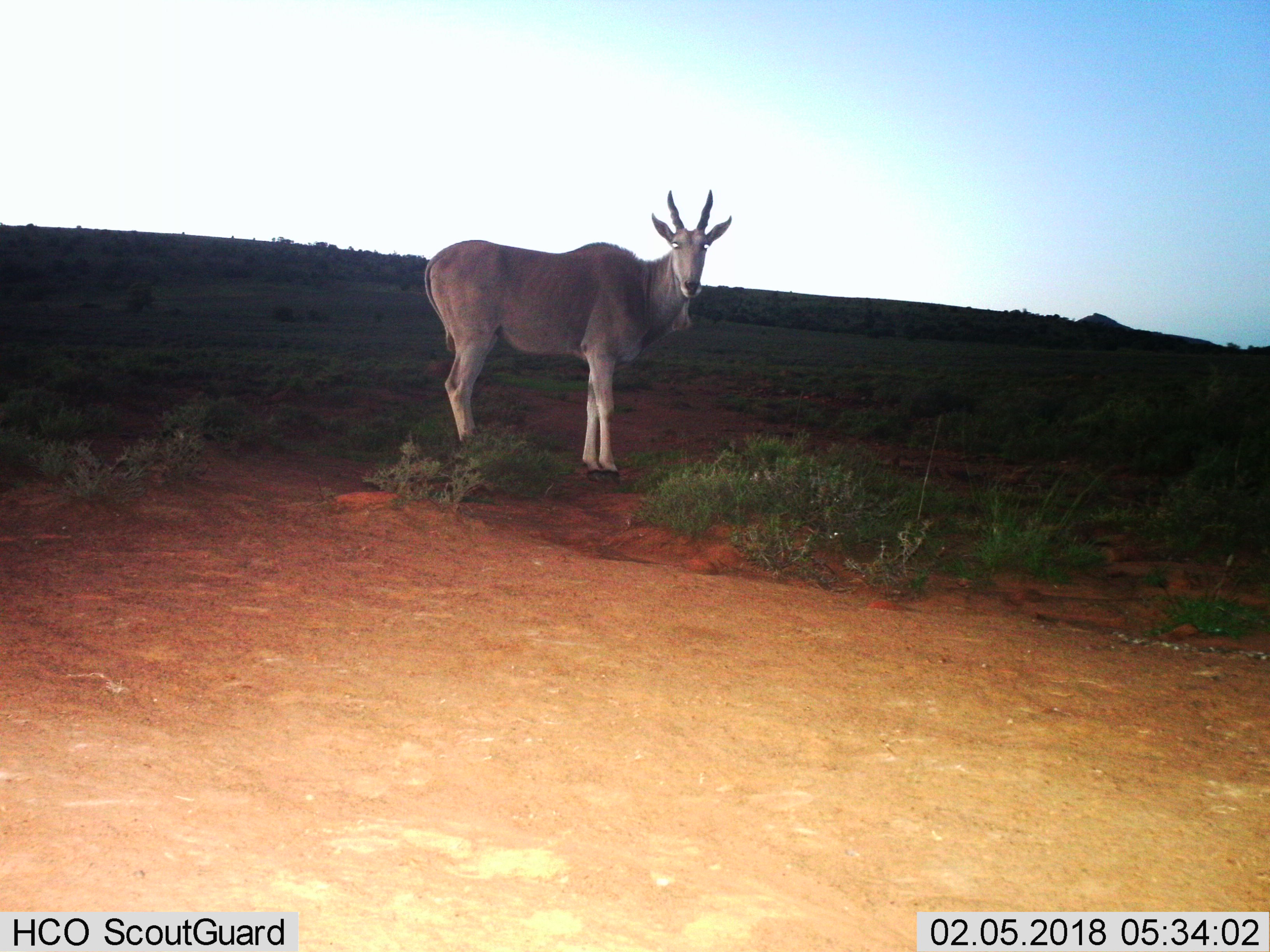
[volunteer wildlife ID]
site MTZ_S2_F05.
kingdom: Animalia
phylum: Chordata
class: Mammalia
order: Artiodactyla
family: Bovidae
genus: Tragelaphus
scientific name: Tragelaphus oryx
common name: eland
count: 1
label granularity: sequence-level